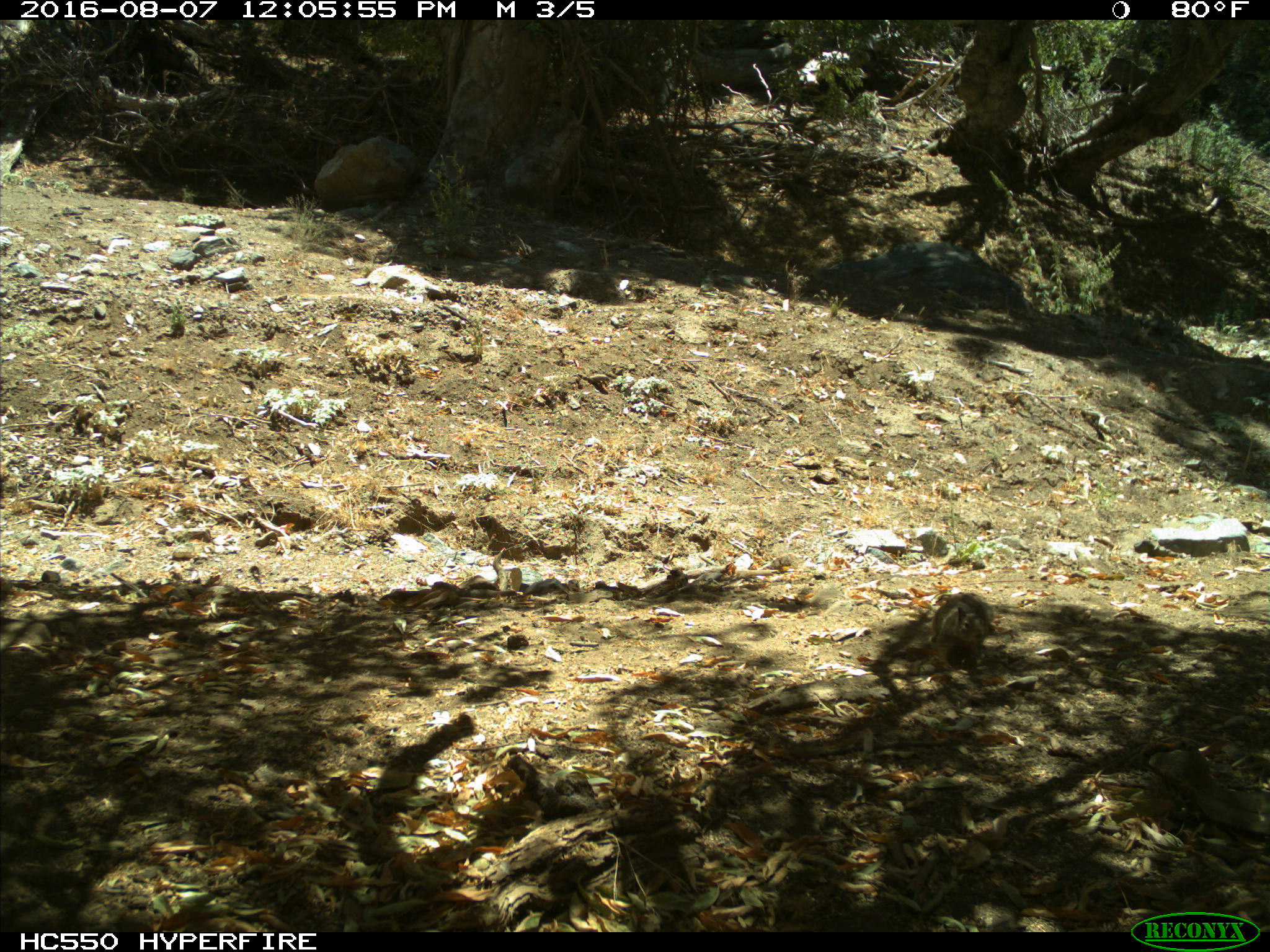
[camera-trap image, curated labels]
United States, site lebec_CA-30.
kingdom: Animalia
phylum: Chordata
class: Mammalia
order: Rodentia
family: Sciuridae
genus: Otospermophilus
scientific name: Otospermophilus beecheyi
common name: california ground squirrel